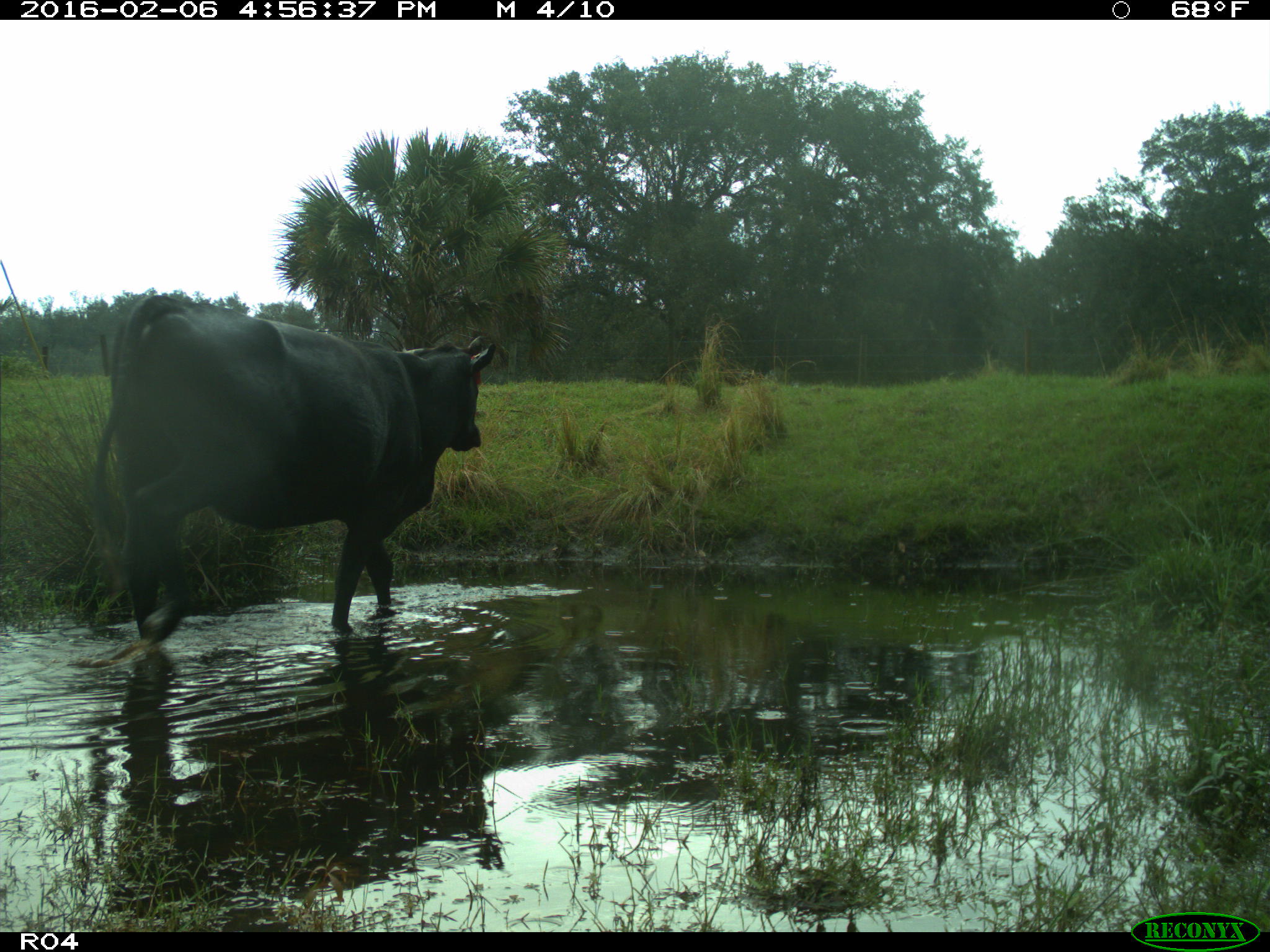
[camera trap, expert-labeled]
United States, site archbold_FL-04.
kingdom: Animalia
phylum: Chordata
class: Mammalia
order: Artiodactyla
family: Bovidae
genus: Bos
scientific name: Bos taurus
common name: domestic cow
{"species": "Bos taurus (domestic cow)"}